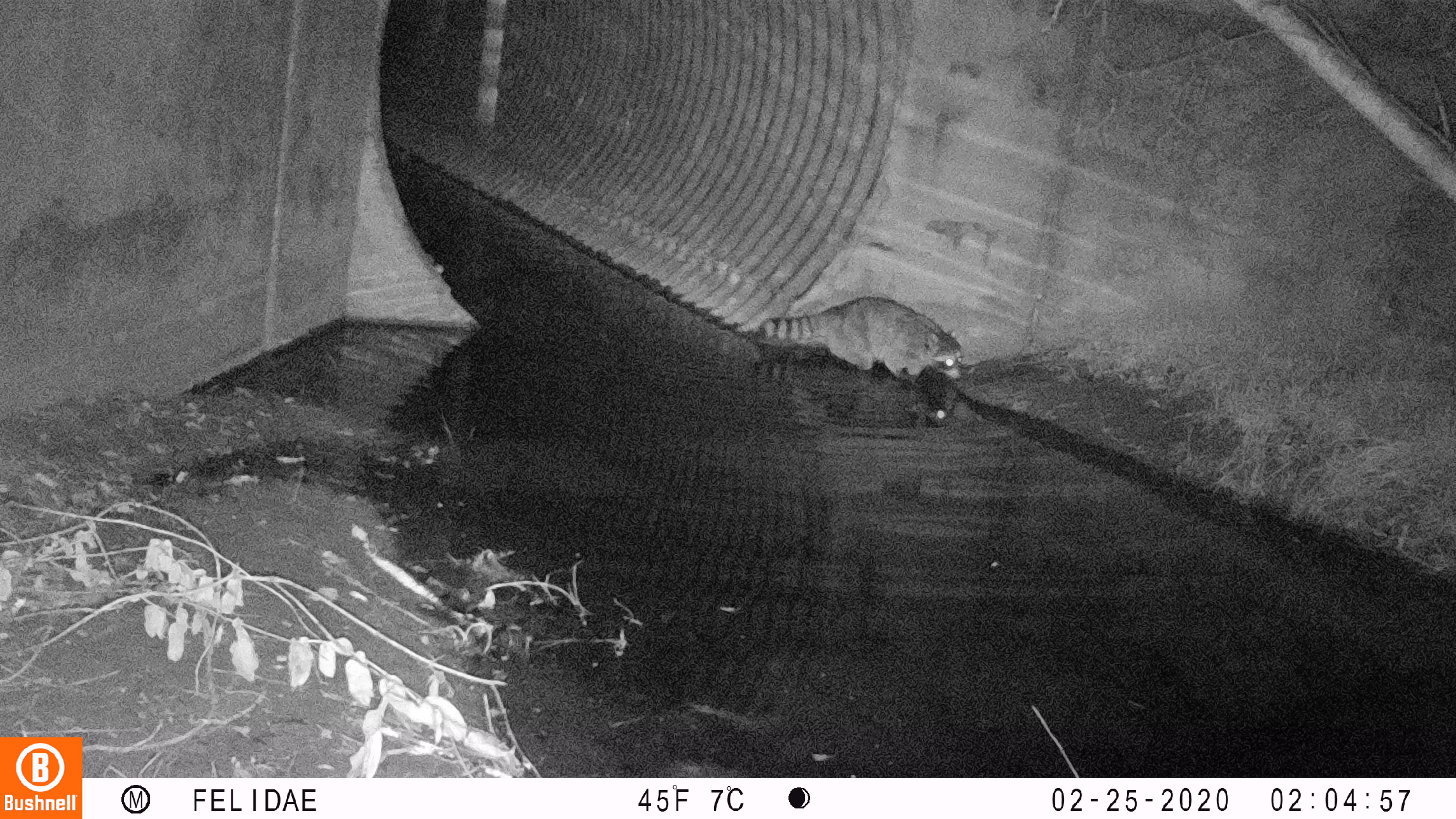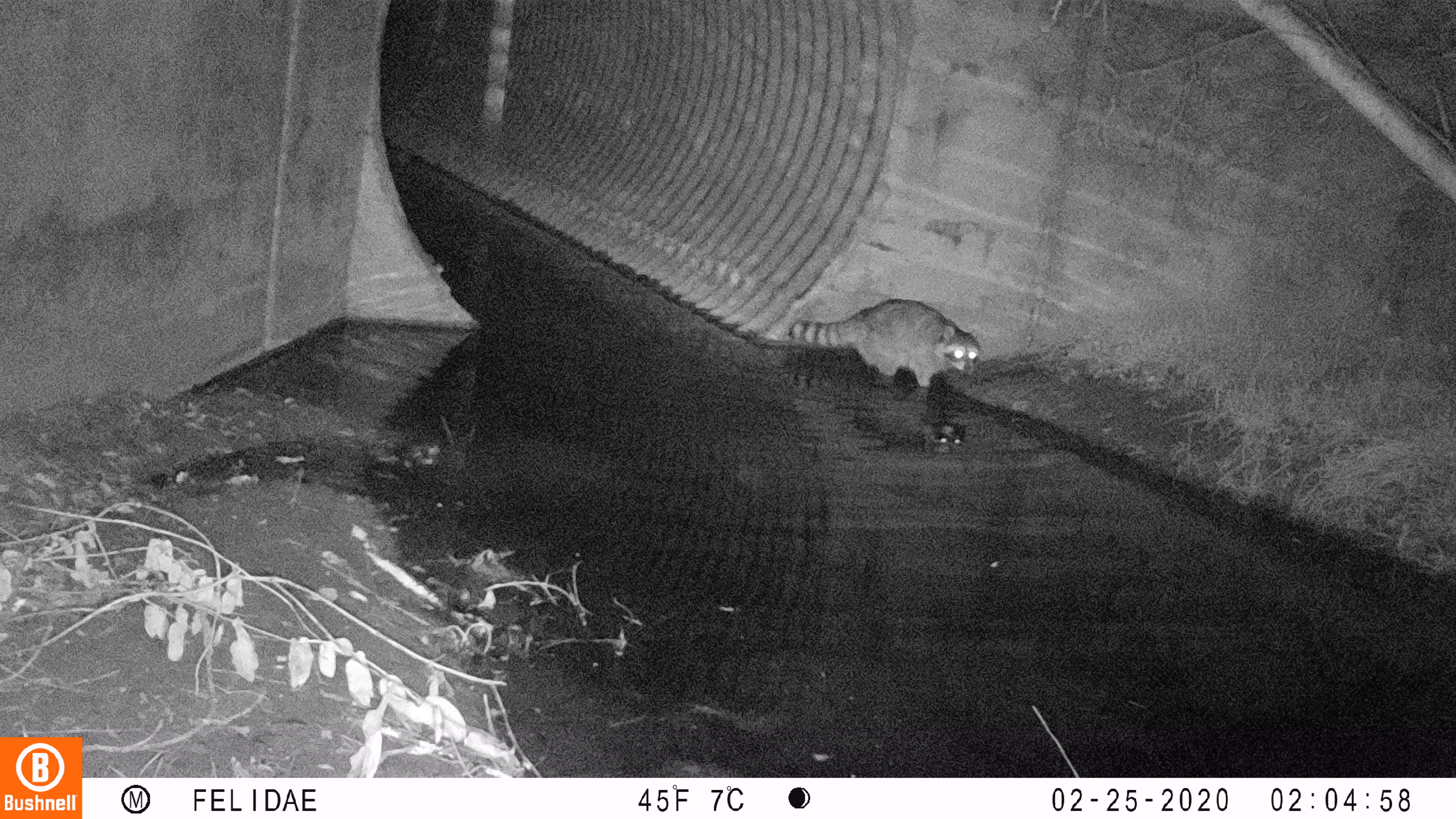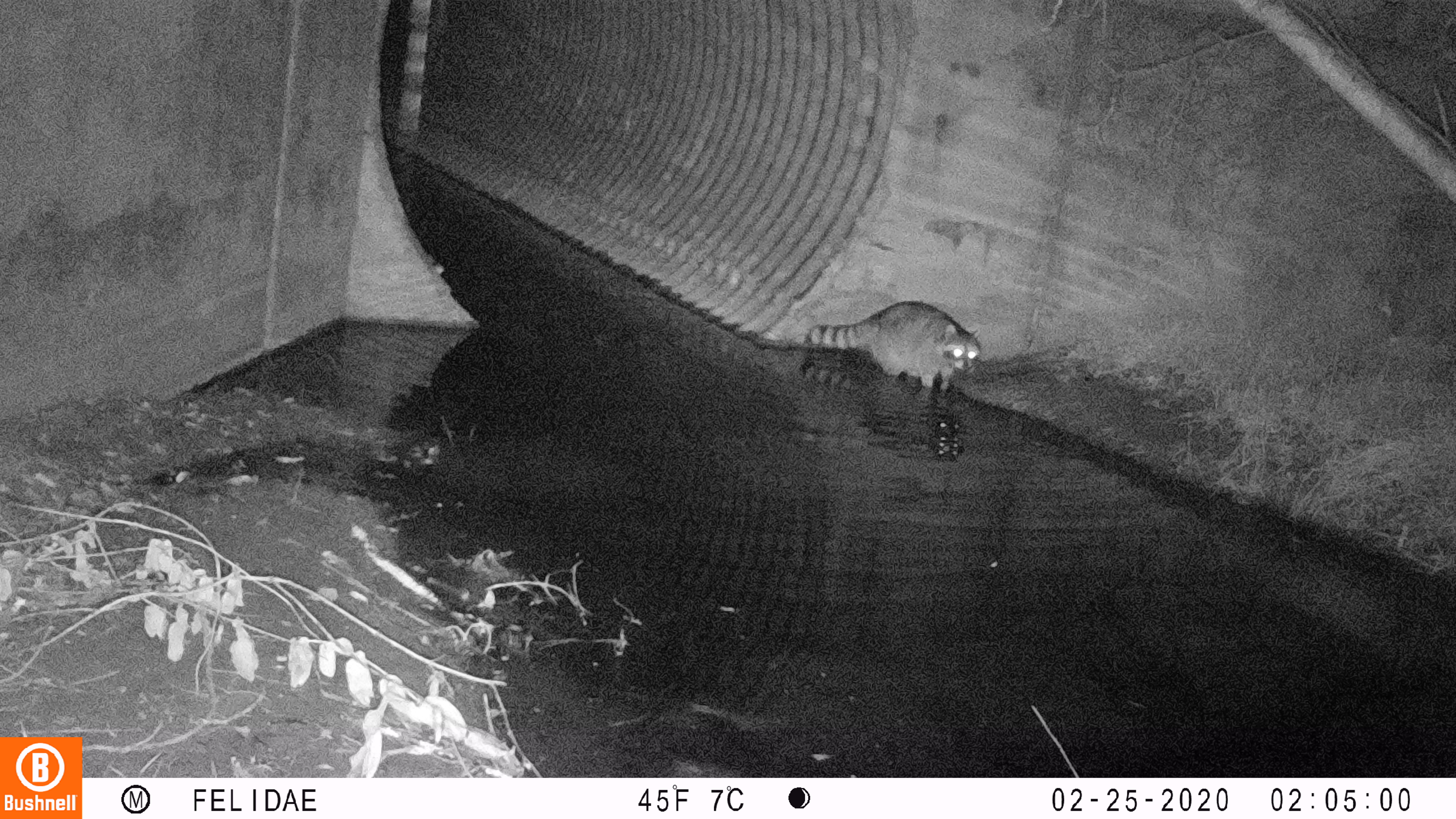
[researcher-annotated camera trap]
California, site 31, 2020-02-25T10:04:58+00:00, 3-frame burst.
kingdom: Animalia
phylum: Chordata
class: Mammalia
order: Carnivora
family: Procyonidae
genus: Procyon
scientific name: Procyon lotor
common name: raccoon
Raccoon (Procyon lotor).